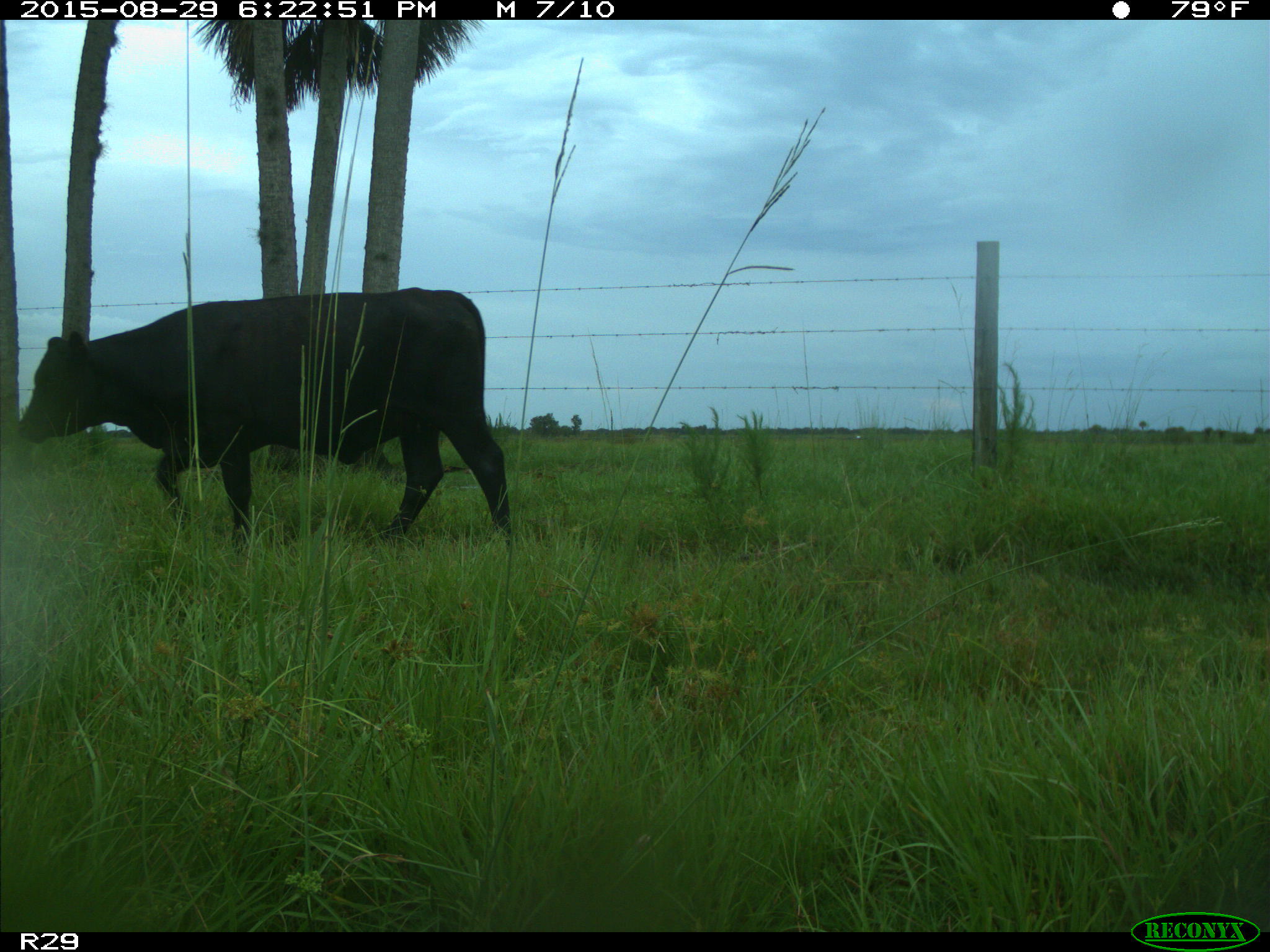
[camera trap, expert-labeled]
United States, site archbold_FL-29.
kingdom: Animalia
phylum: Chordata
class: Mammalia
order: Artiodactyla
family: Bovidae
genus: Bos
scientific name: Bos taurus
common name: domestic cow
Bos taurus (domestic cow).